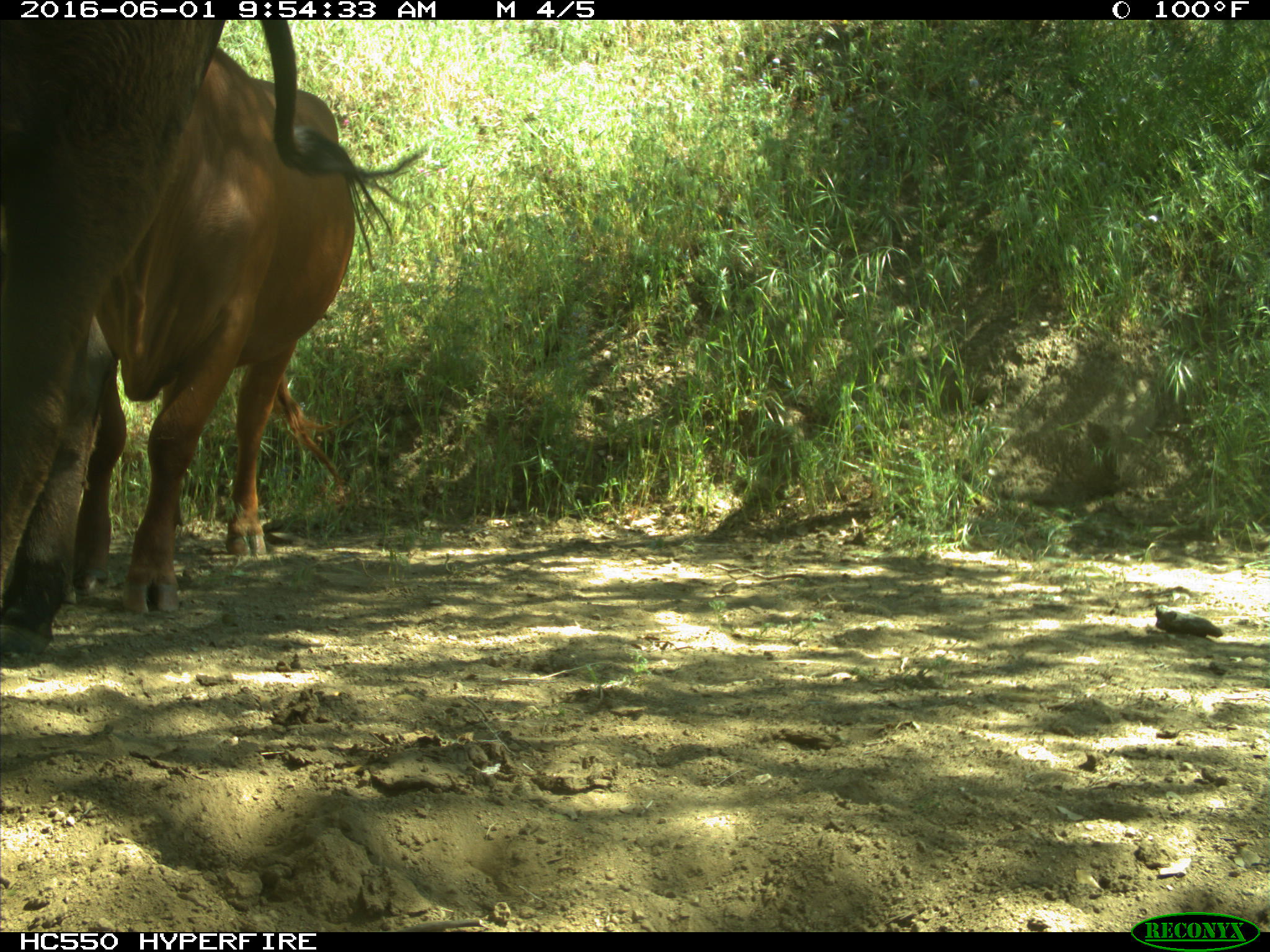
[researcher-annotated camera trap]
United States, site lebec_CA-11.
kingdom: Animalia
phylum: Chordata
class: Mammalia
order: Artiodactyla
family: Bovidae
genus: Bos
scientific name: Bos taurus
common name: domestic cow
Bos taurus (domestic cow).